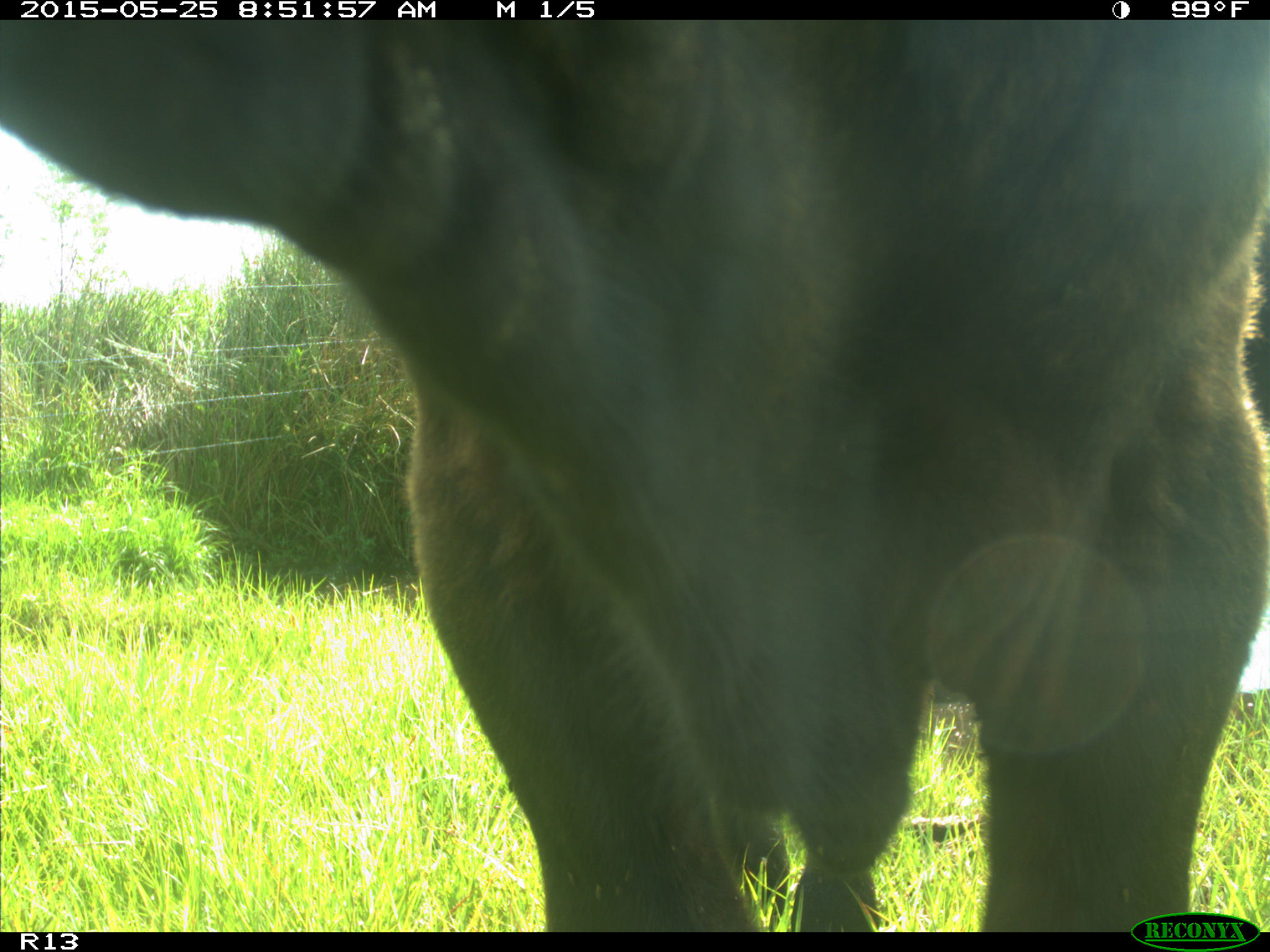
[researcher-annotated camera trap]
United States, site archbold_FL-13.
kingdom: Animalia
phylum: Chordata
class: Mammalia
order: Artiodactyla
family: Bovidae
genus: Bos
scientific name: Bos taurus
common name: domestic cow